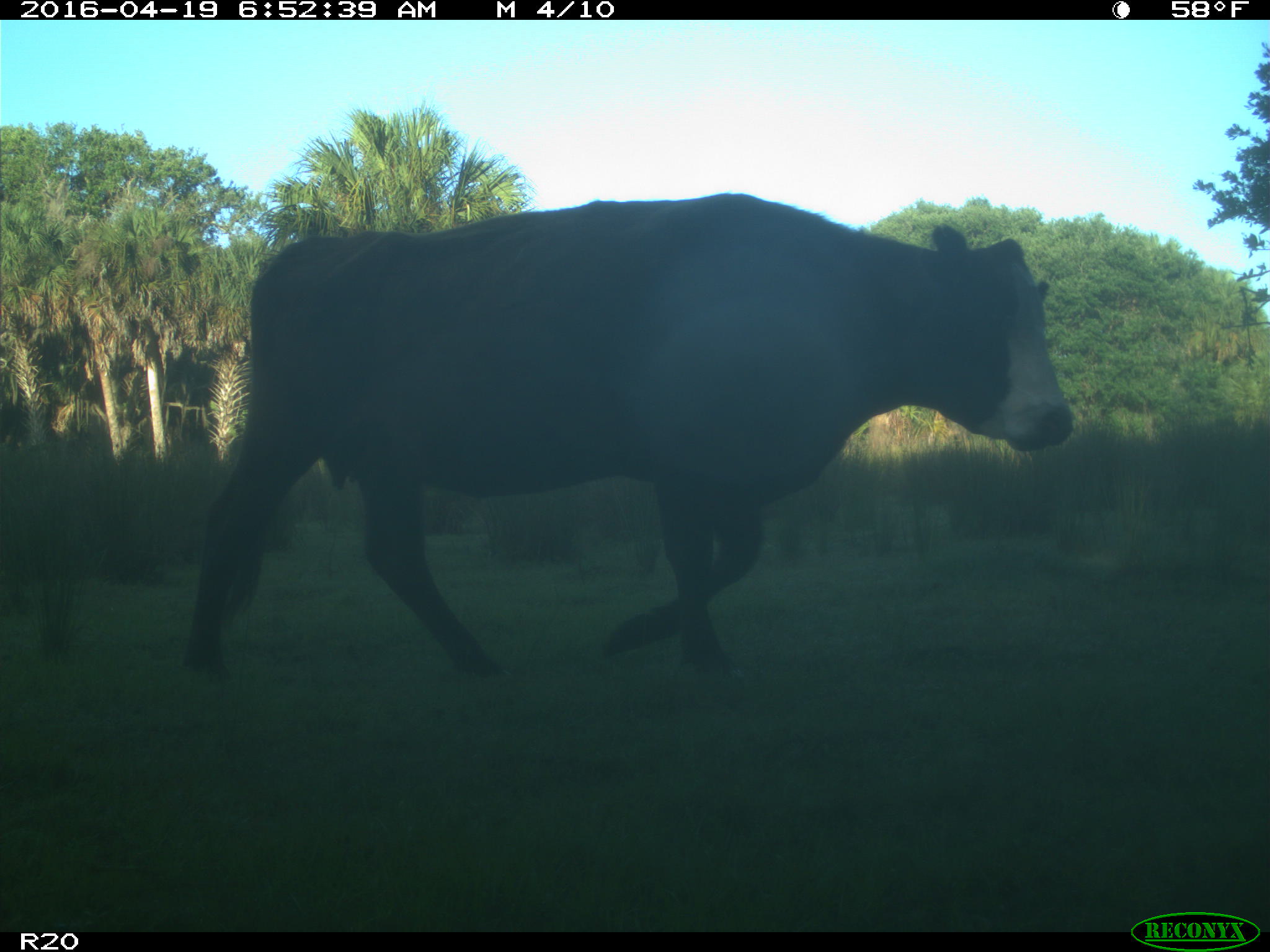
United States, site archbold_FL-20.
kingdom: Animalia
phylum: Chordata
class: Mammalia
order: Artiodactyla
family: Bovidae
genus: Bos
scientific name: Bos taurus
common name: domestic cow